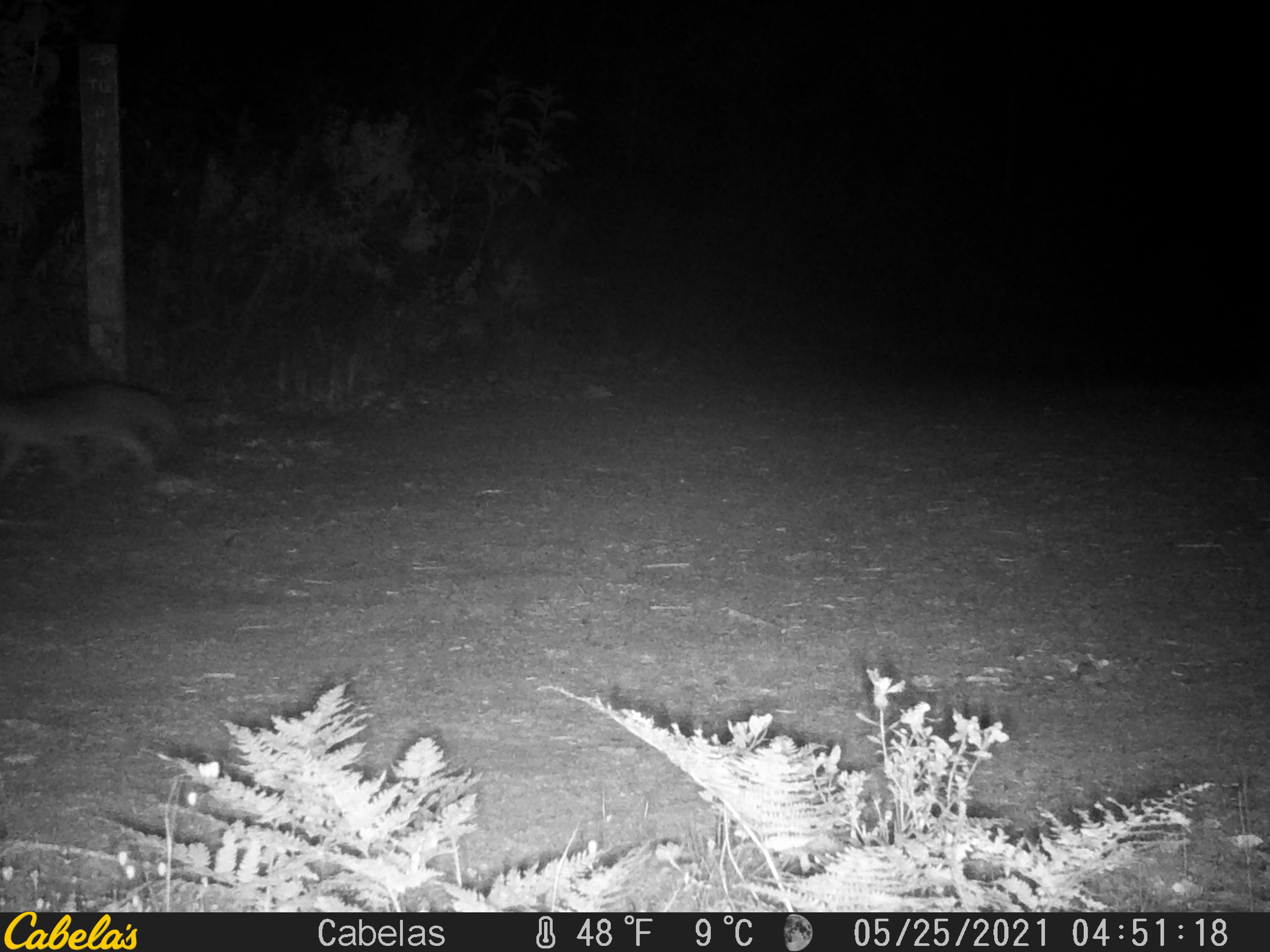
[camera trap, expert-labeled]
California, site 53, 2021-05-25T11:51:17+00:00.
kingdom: Animalia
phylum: Chordata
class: Mammalia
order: Carnivora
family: Canidae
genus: Urocyon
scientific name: Urocyon cinereoargenteus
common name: gray fox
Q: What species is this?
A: Gray fox (Urocyon cinereoargenteus).